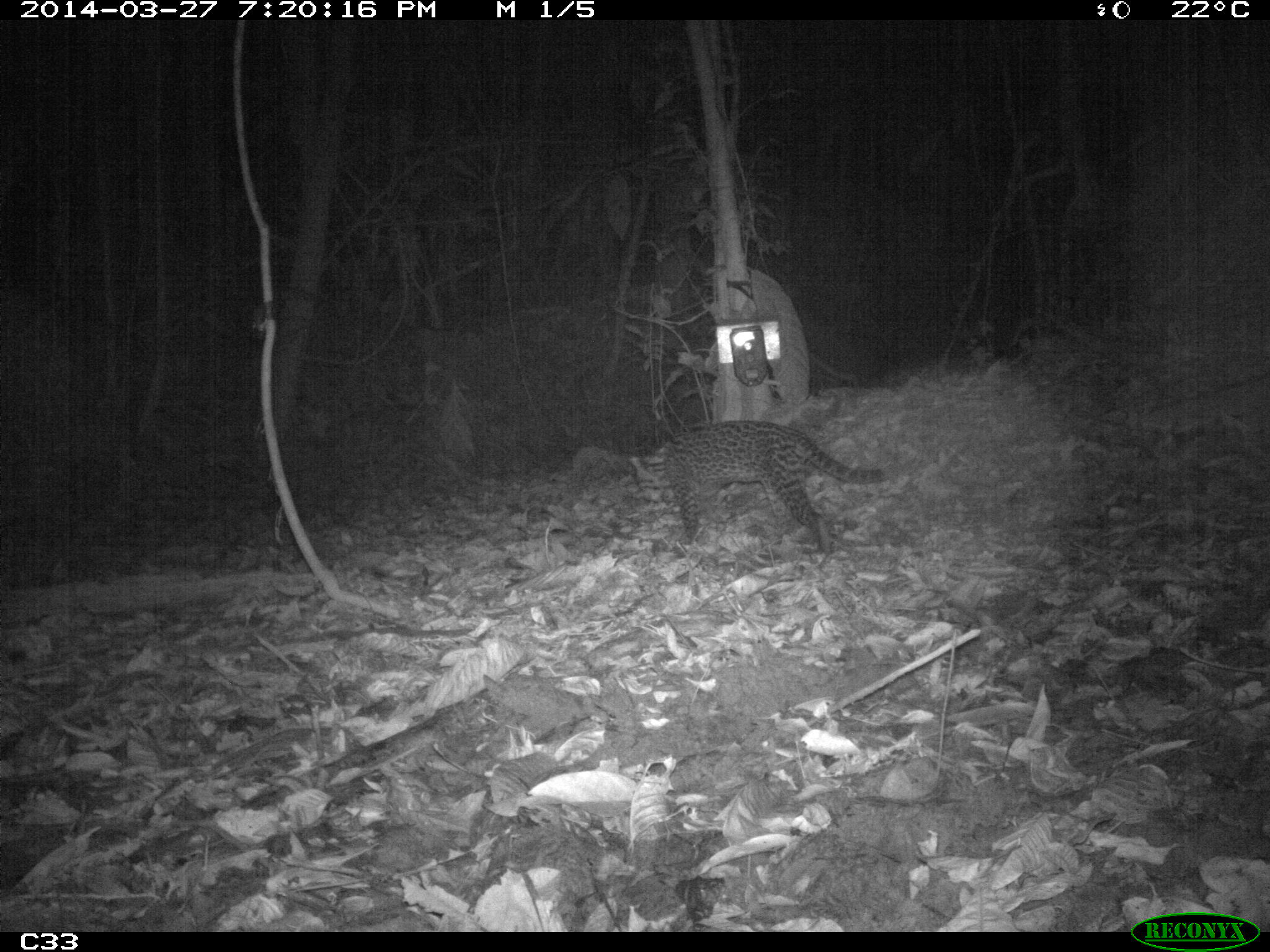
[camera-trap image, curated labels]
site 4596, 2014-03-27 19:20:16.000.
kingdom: Animalia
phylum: Chordata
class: Mammalia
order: Carnivora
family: Felidae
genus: Leopardus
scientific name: Leopardus pardalis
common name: ocelot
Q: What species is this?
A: Leopardus pardalis (ocelot).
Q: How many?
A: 1.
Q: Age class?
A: Adult.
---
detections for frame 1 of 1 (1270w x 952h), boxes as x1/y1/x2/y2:
leopardus pardalis: 658/417/915/557